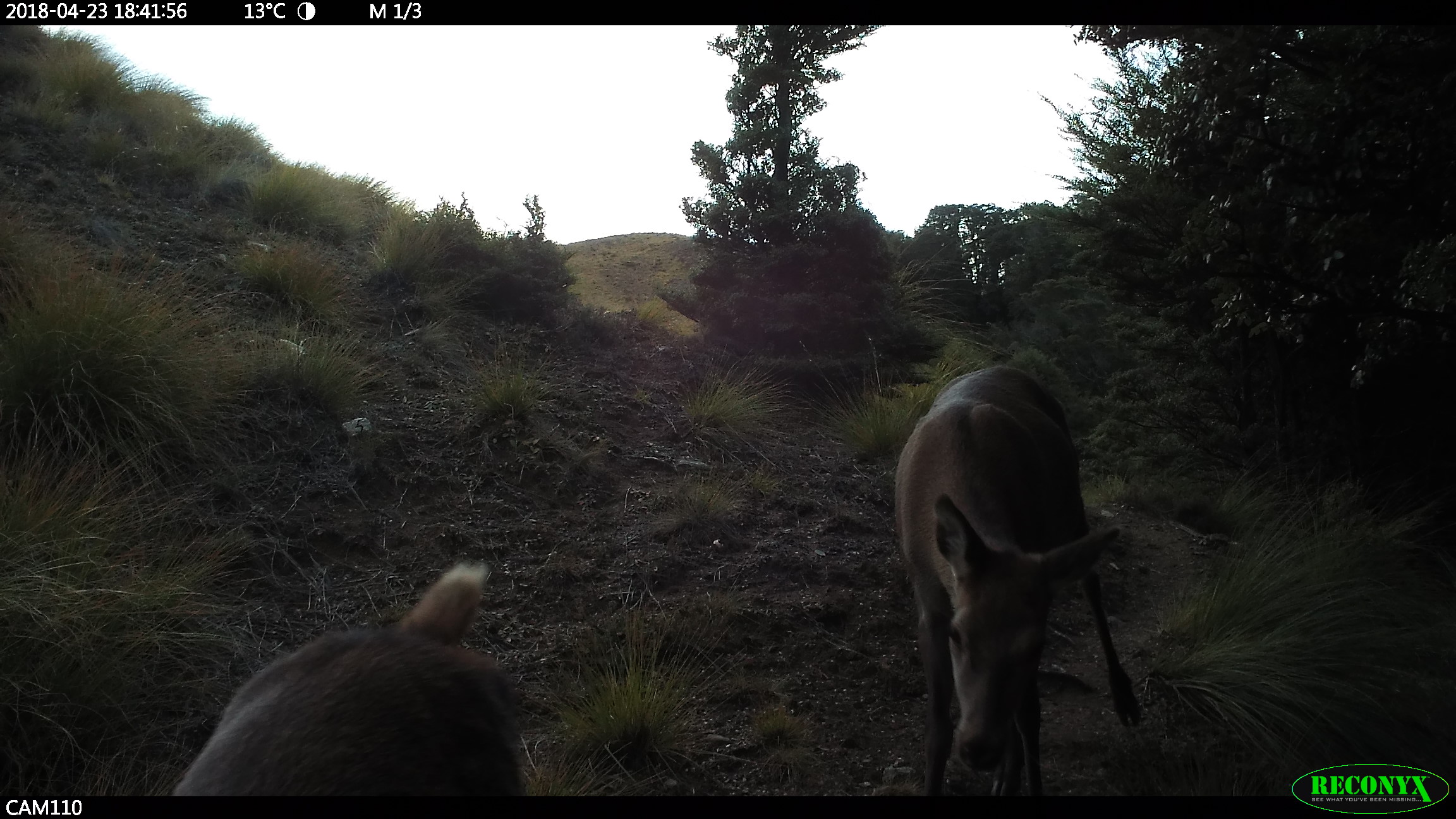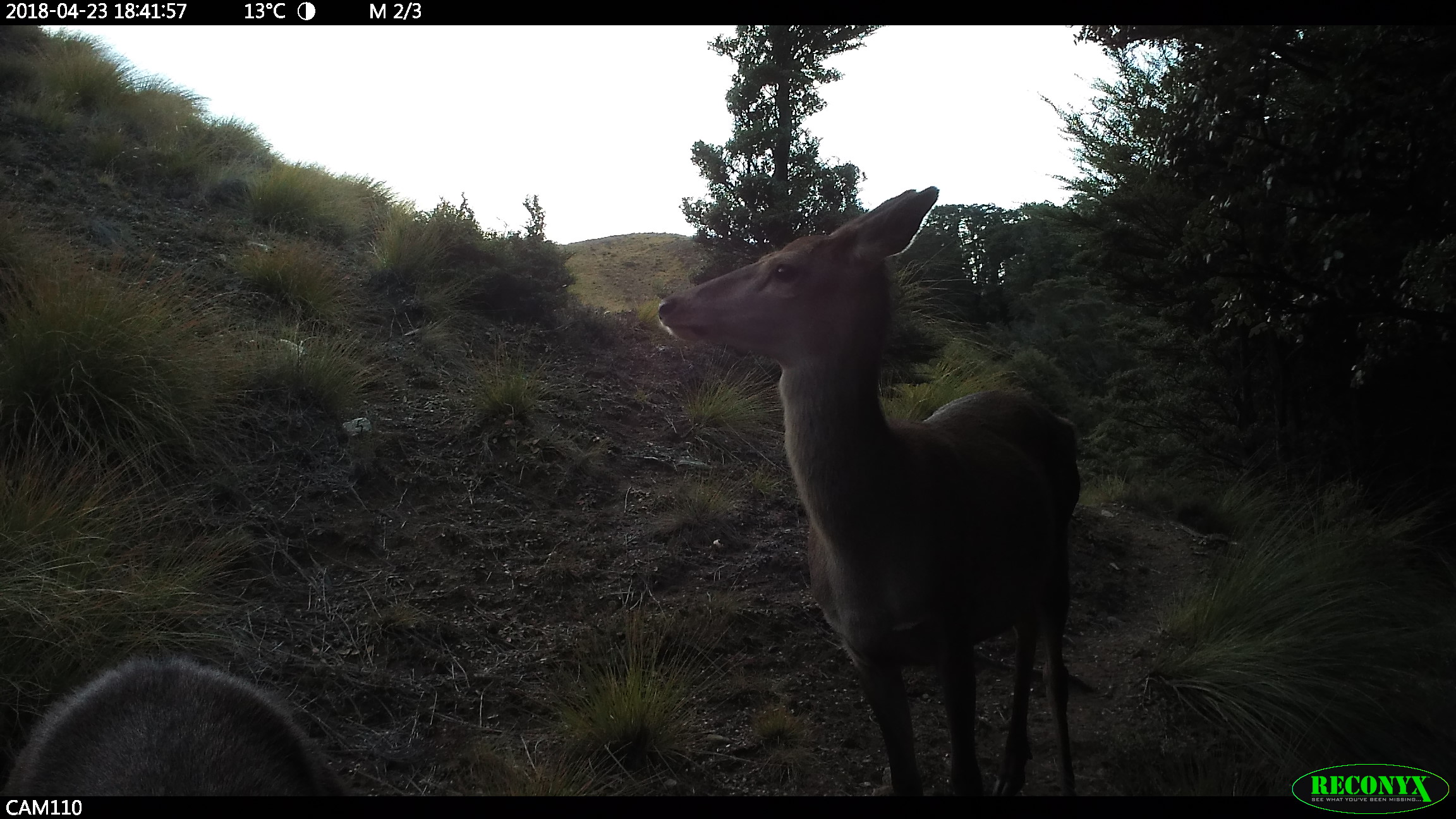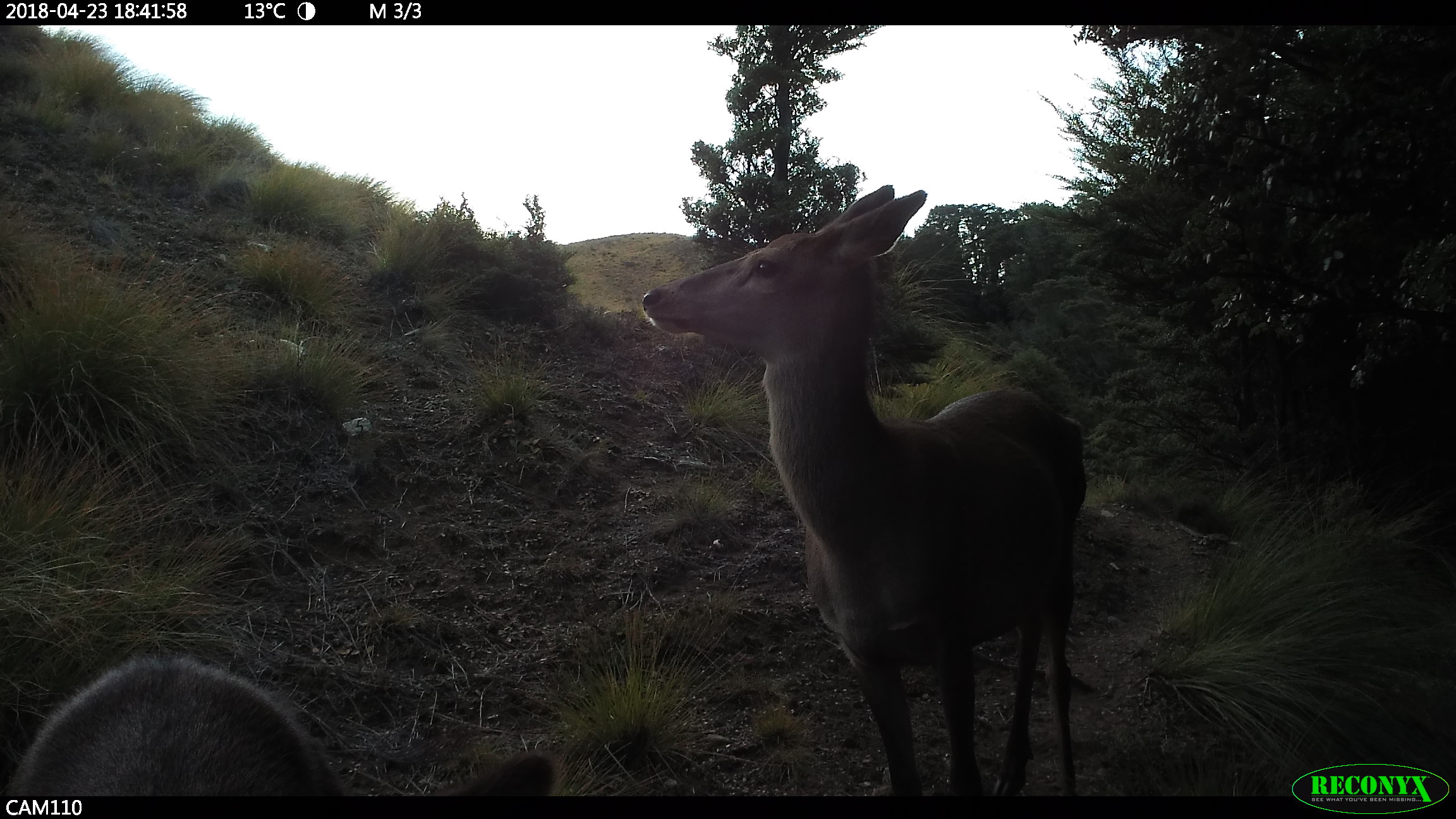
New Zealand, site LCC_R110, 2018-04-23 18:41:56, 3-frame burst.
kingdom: Animalia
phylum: Chordata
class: Mammalia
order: Artiodactyla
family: Cervidae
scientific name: Cervidae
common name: deer